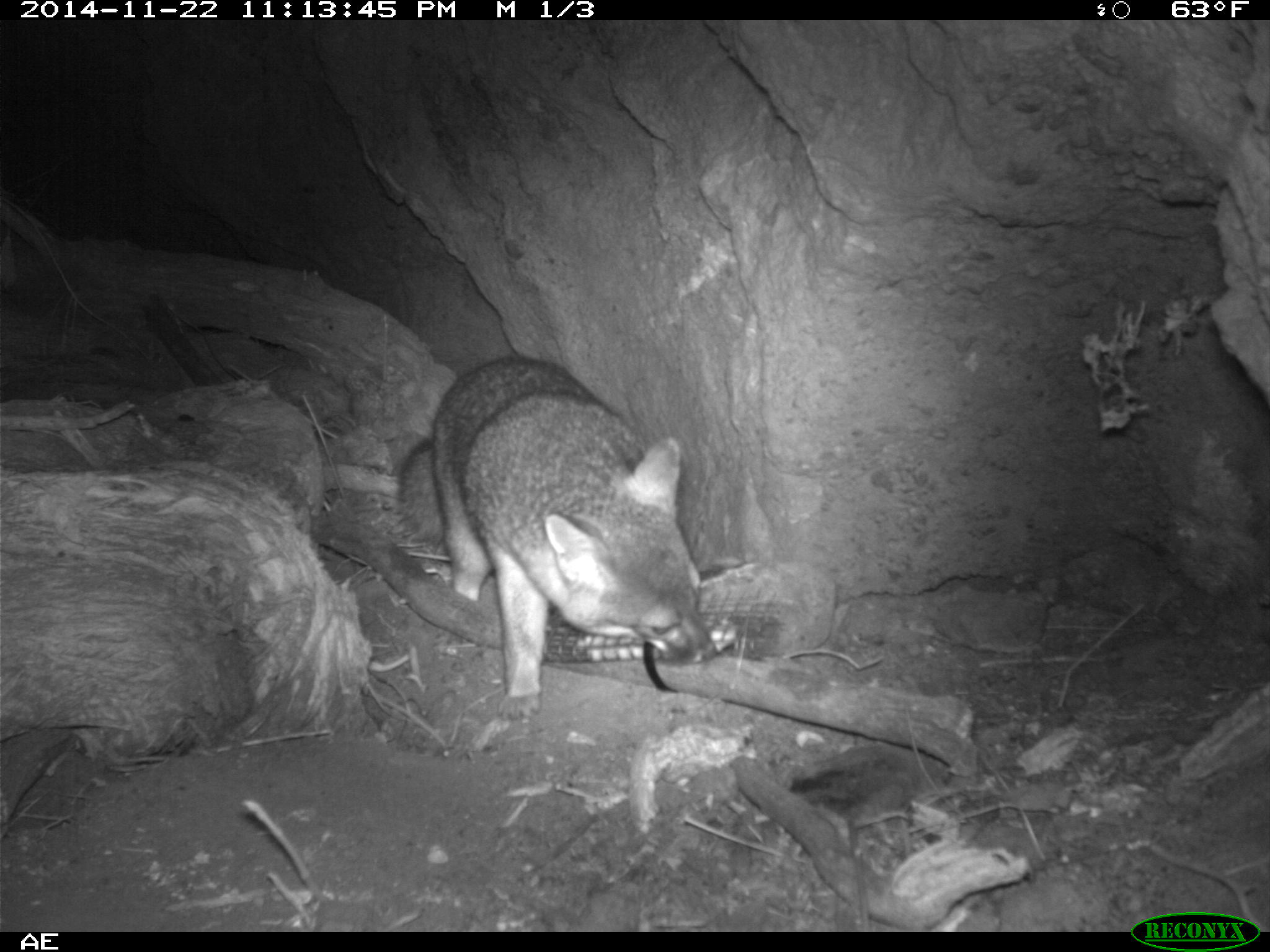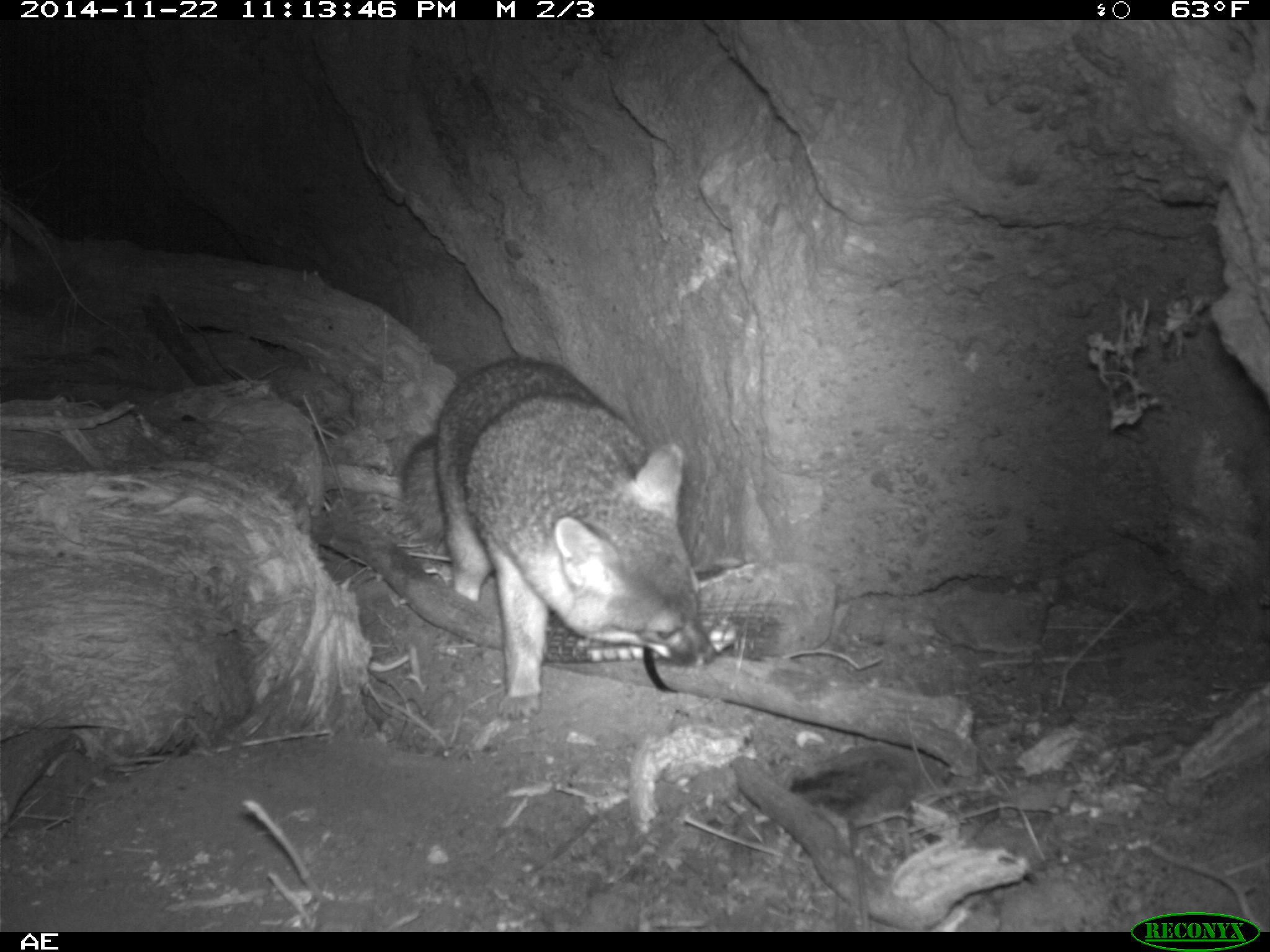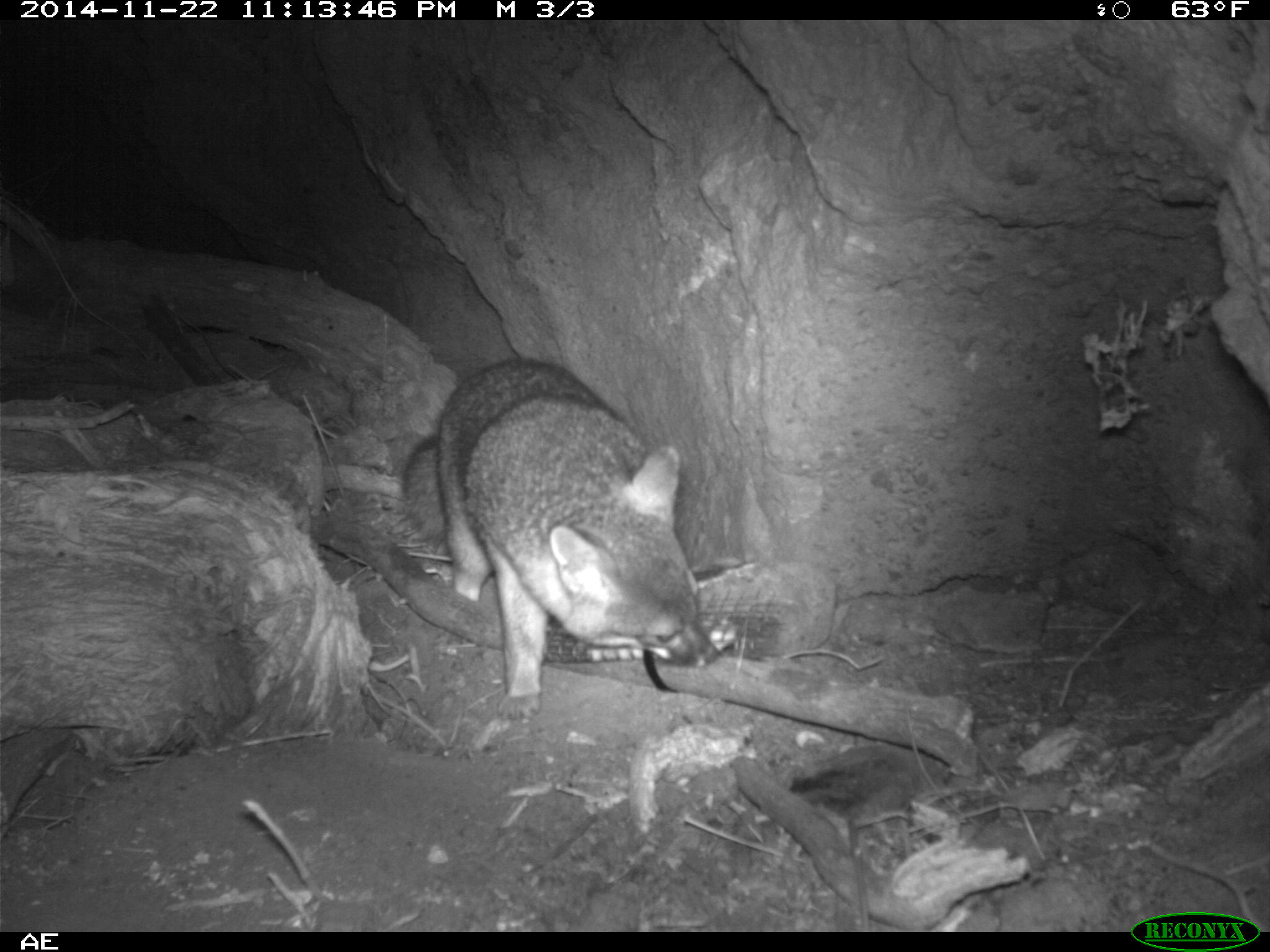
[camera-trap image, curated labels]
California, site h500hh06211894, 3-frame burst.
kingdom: Animalia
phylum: Chordata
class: Mammalia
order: Carnivora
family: Canidae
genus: Urocyon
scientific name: Urocyon littoralis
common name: island fox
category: fox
Fox (island fox) (Urocyon littoralis).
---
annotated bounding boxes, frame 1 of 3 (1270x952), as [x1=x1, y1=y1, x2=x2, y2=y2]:
fox: [x1=391, y1=356, x2=717, y2=724]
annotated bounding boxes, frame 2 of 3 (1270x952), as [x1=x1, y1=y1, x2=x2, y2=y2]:
fox: [x1=396, y1=355, x2=719, y2=721]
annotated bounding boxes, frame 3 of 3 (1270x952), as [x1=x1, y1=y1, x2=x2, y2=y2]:
fox: [x1=401, y1=359, x2=719, y2=721]